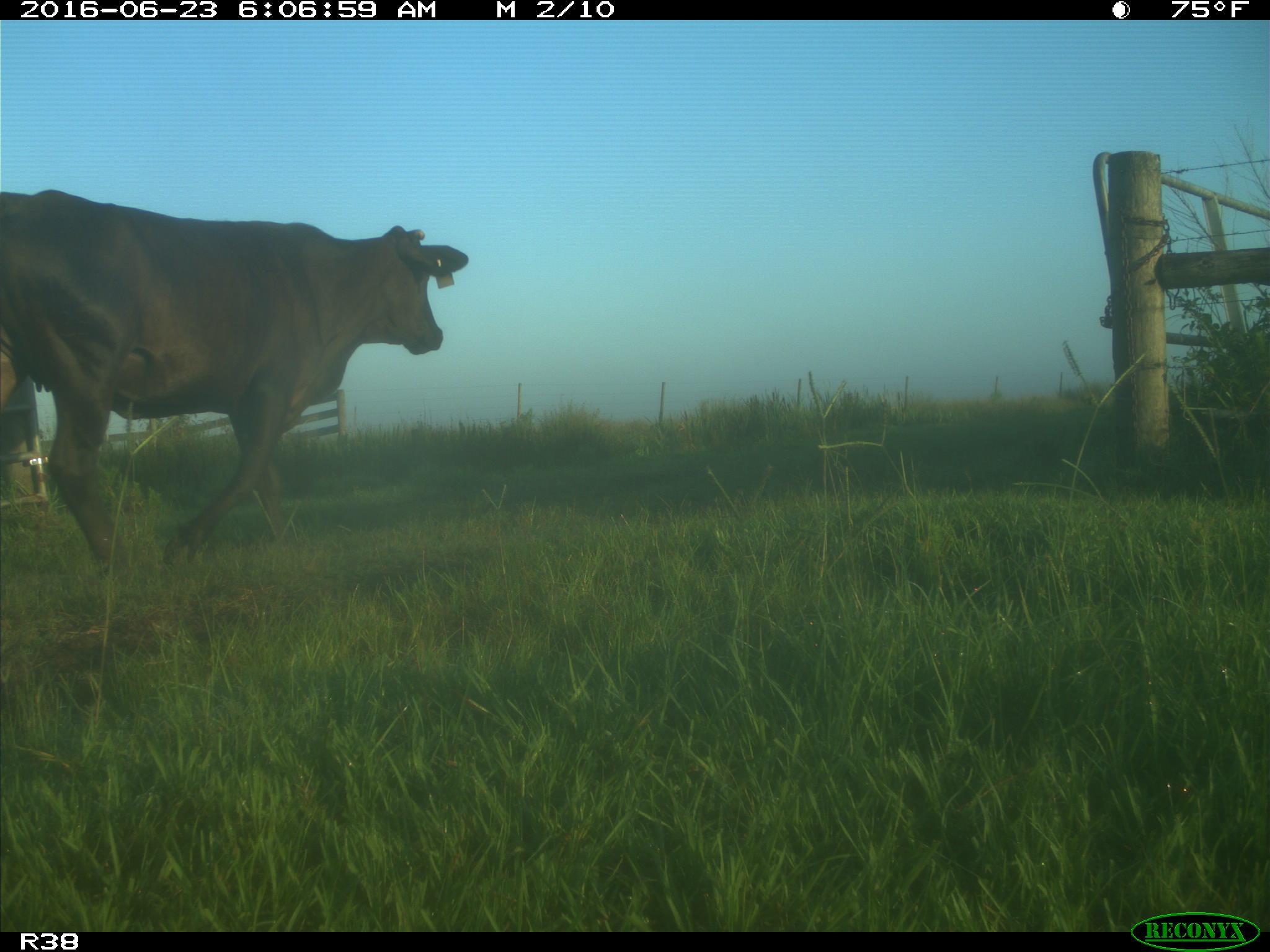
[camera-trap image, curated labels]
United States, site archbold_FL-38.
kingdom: Animalia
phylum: Chordata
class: Mammalia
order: Artiodactyla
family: Bovidae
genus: Bos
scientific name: Bos taurus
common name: domestic cow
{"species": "Bos taurus (domestic cow)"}